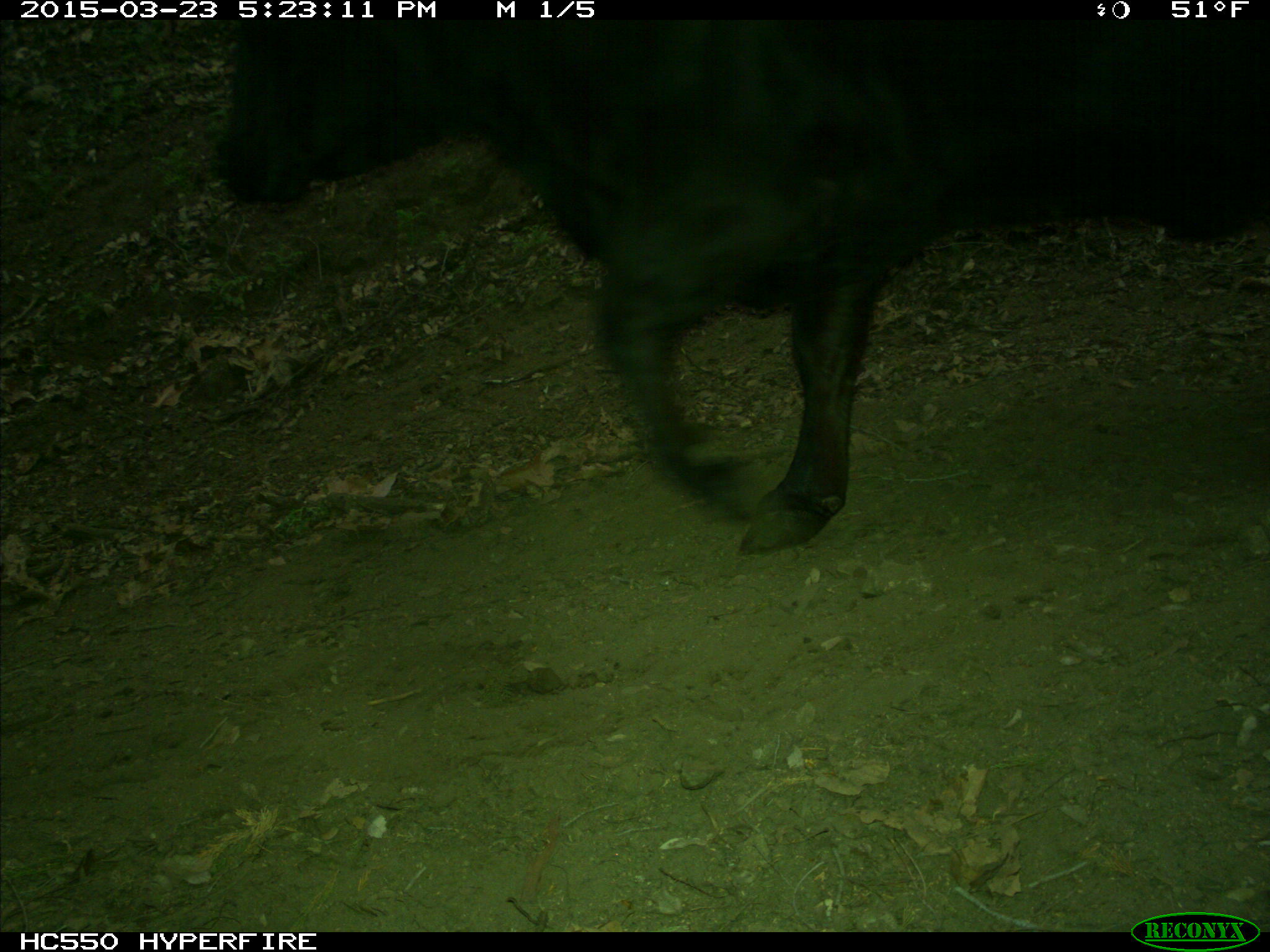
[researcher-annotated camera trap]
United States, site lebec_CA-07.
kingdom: Animalia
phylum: Chordata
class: Mammalia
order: Artiodactyla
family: Bovidae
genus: Bos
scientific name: Bos taurus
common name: domestic cow